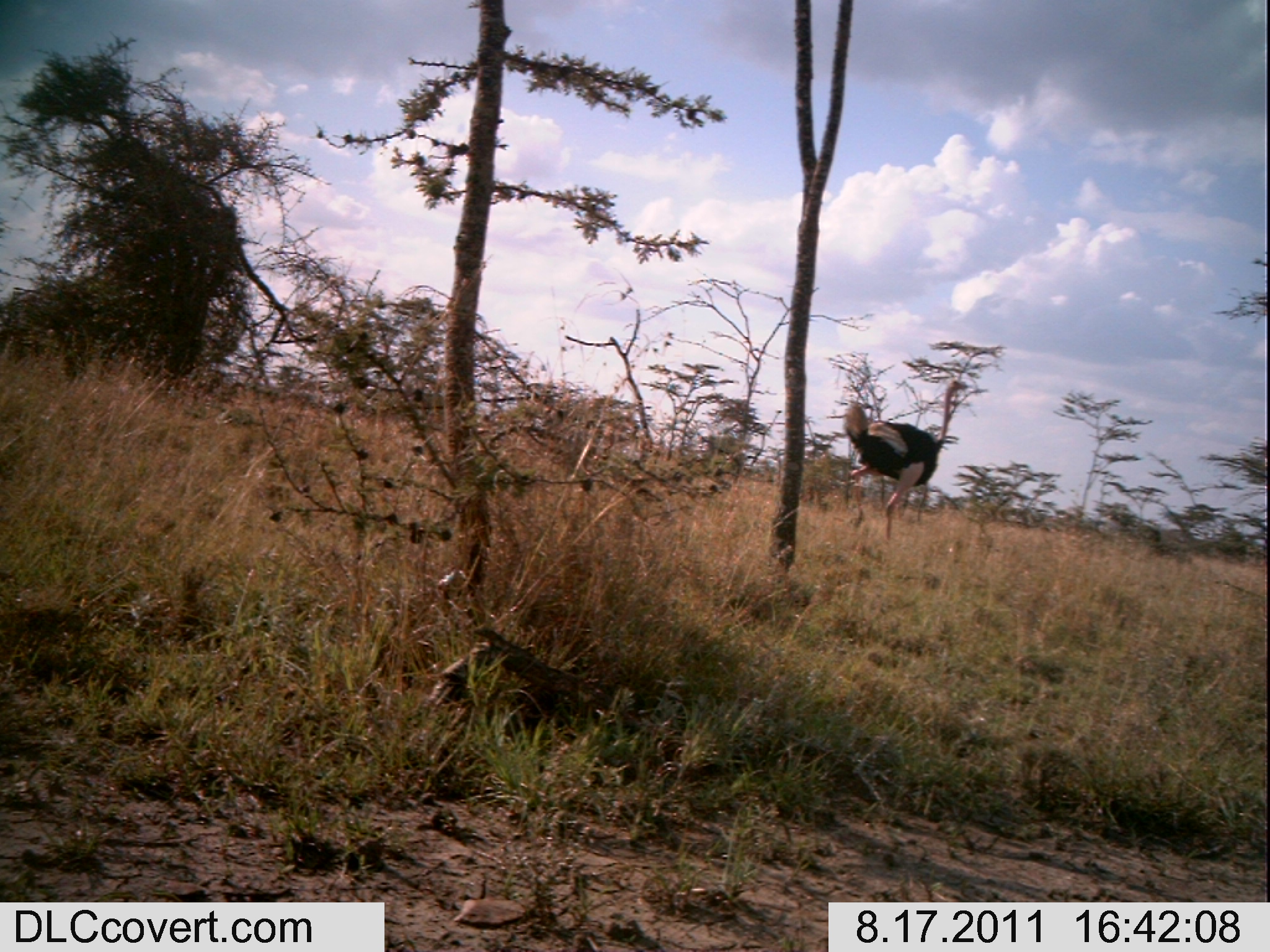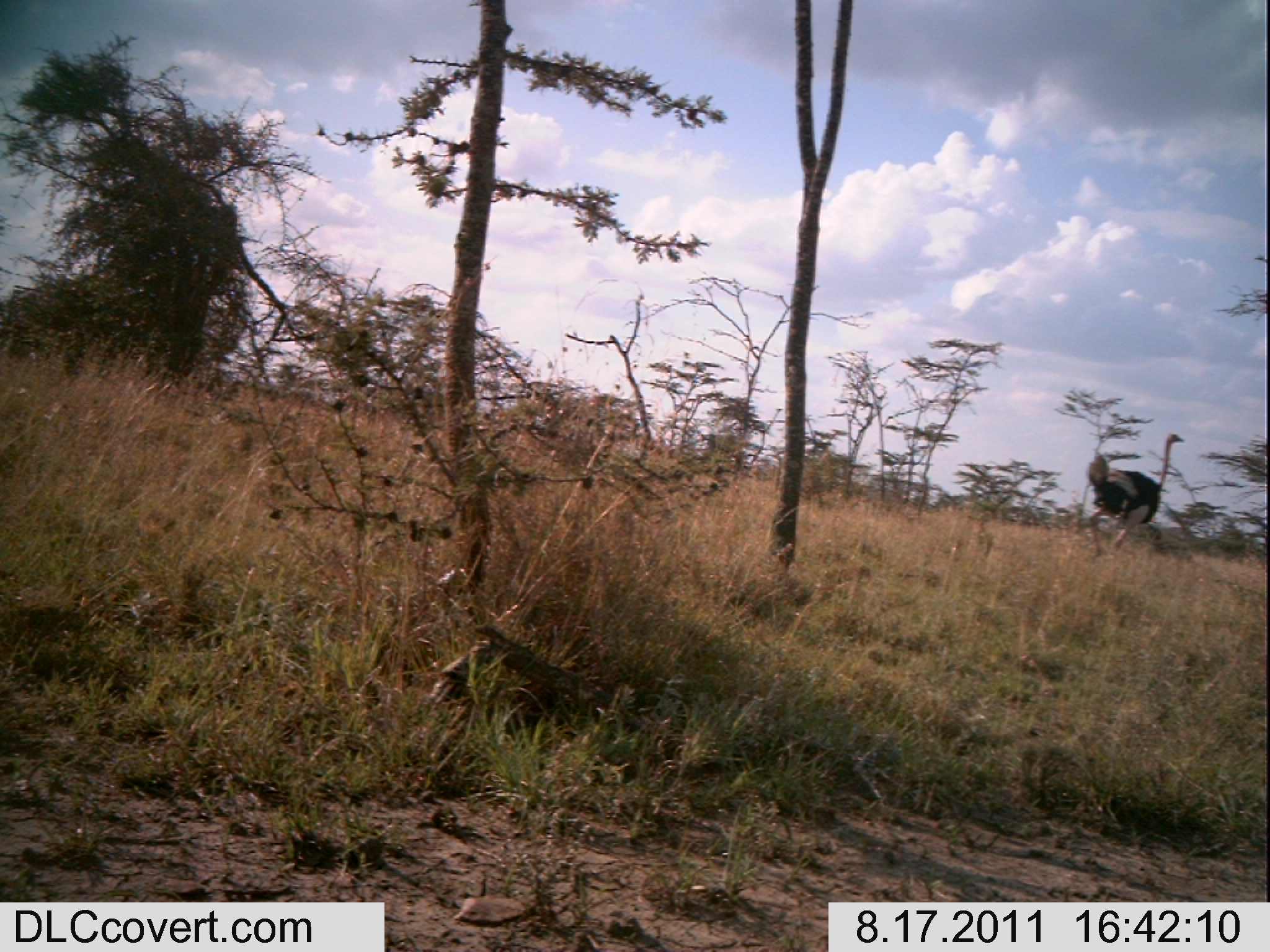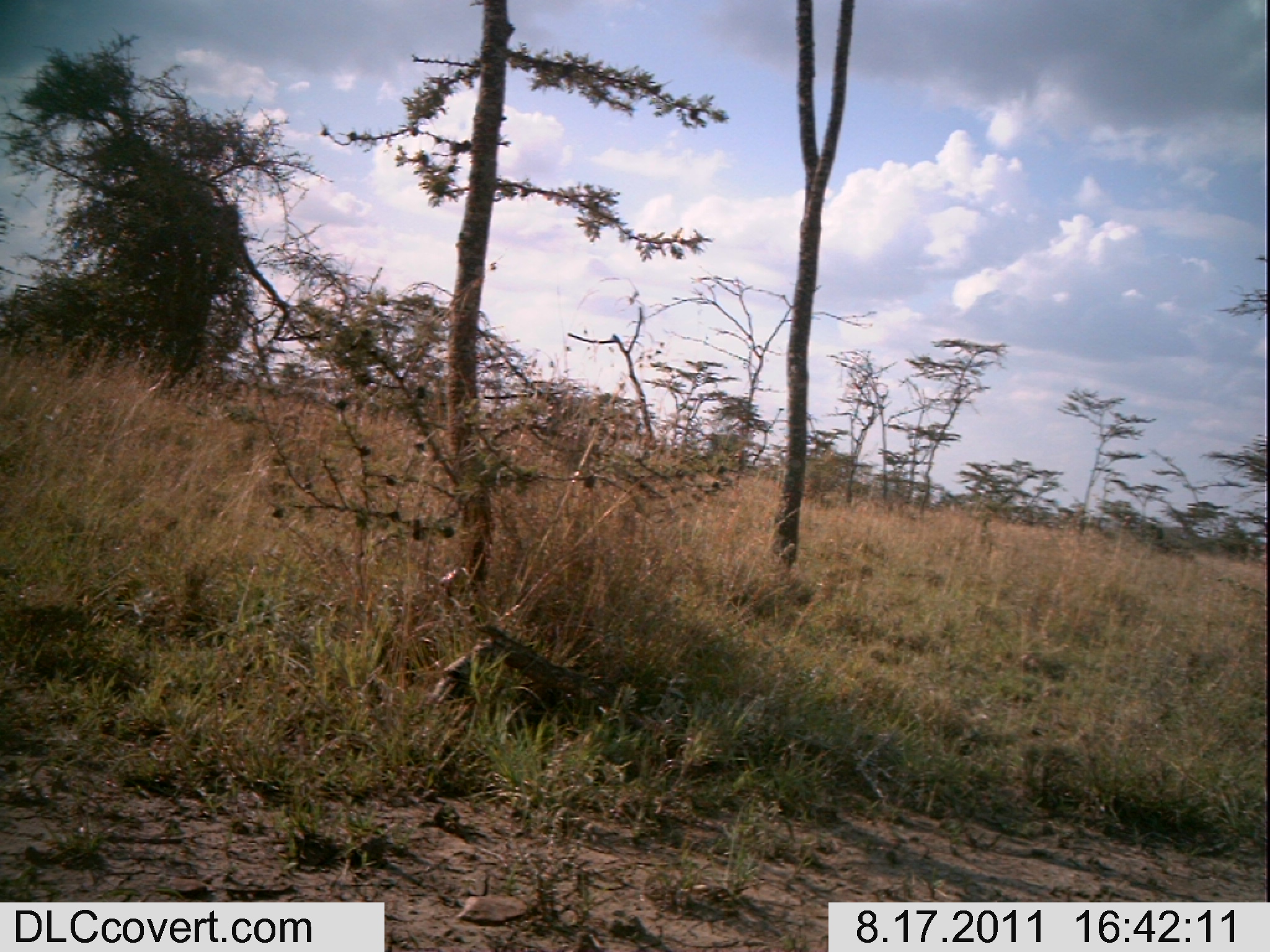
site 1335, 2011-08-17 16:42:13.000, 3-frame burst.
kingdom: Animalia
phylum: Chordata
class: Aves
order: Struthioniformes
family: Struthionidae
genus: Struthio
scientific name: Struthio camelus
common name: common ostrich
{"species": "Struthio camelus (common ostrich)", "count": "1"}